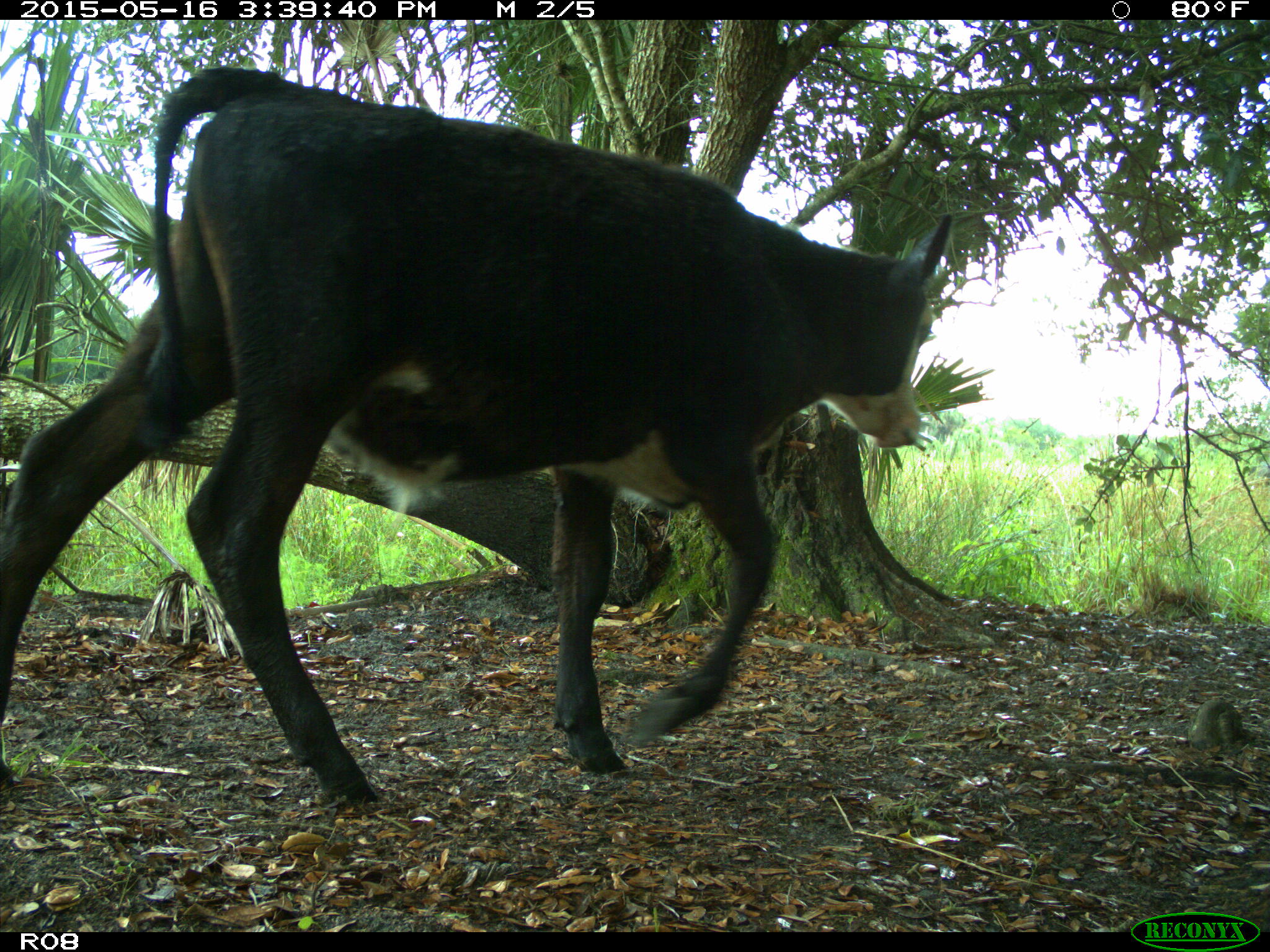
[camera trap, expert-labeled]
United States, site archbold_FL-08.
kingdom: Animalia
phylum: Chordata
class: Mammalia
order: Artiodactyla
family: Bovidae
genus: Bos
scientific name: Bos taurus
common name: domestic cow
Bos taurus (domestic cow).